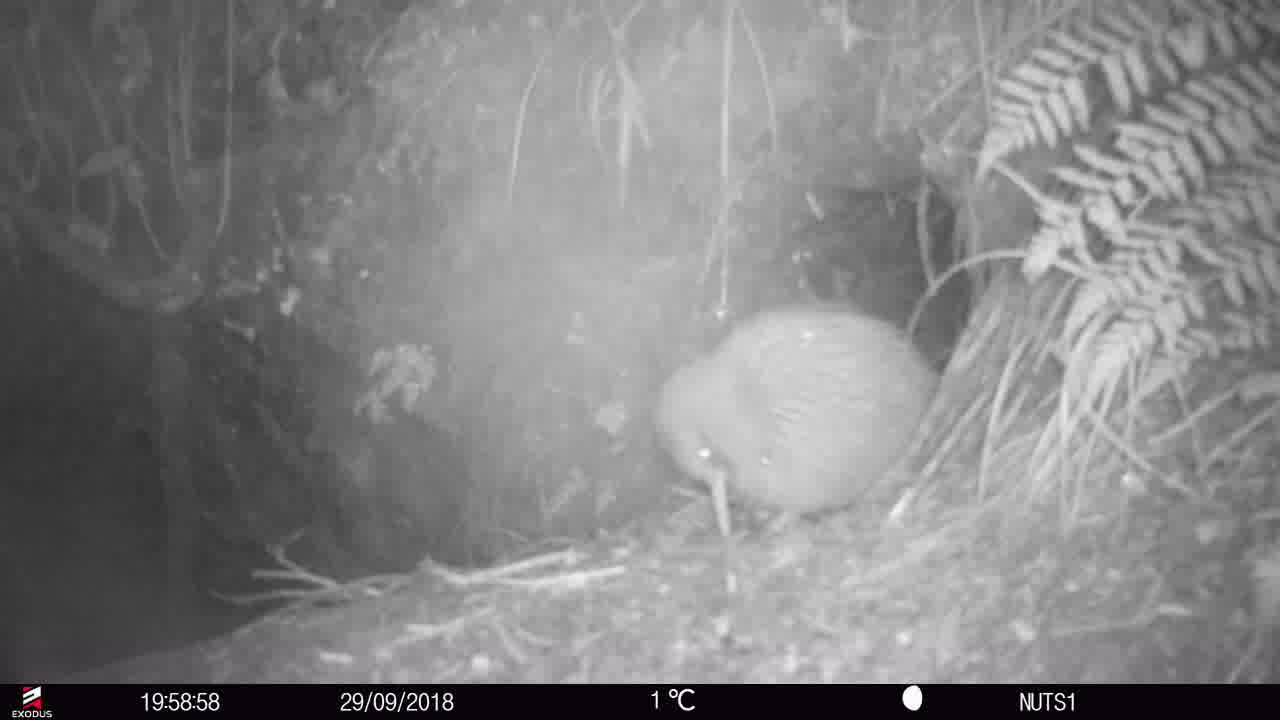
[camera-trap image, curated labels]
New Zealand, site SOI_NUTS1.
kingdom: Animalia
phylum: Chordata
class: Aves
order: Apterygiformes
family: Apterygidae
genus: Apteryx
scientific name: Apteryx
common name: kiwi